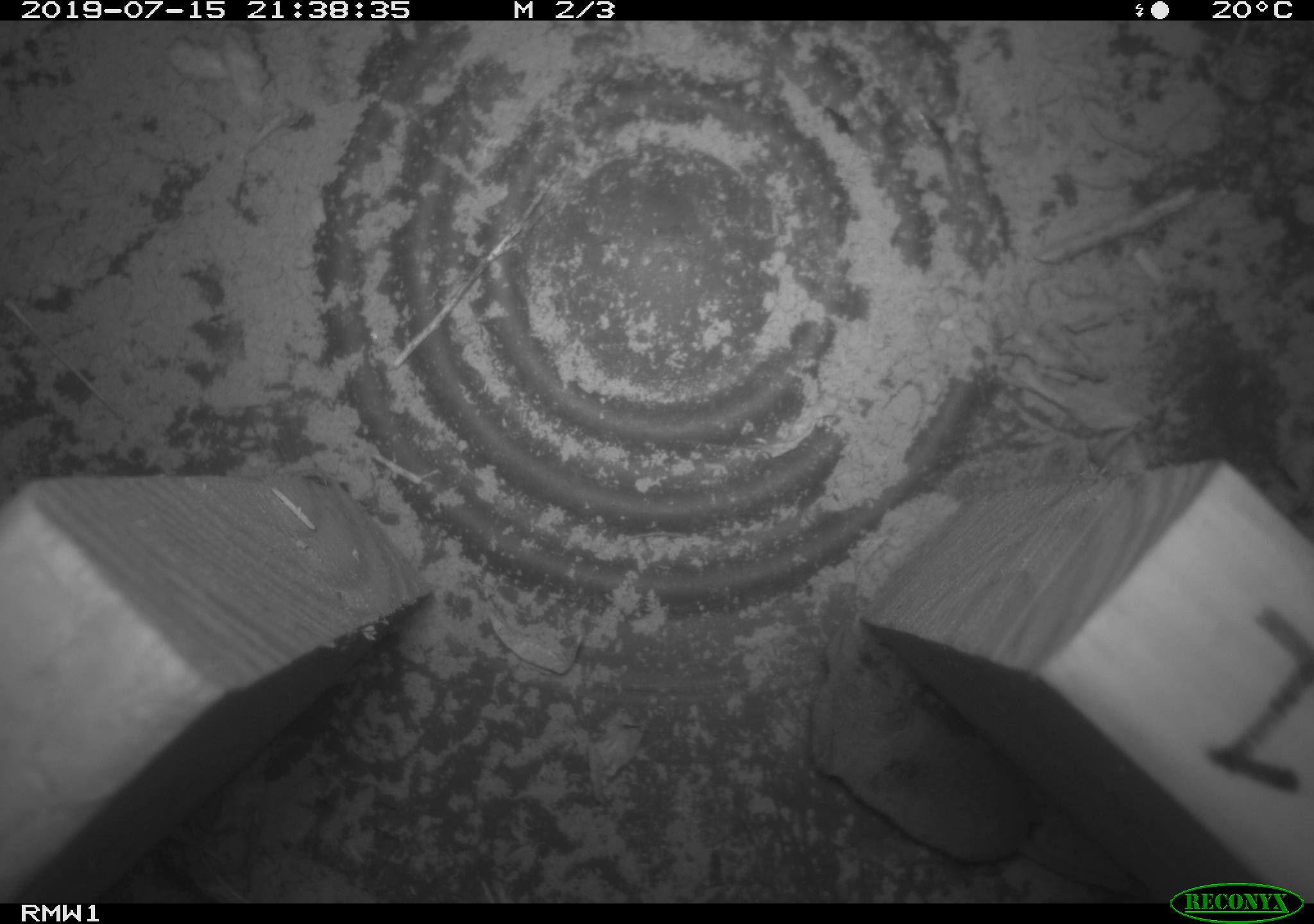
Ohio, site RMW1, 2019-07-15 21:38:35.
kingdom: Animalia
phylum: Chordata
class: Mammalia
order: Eulipotyphla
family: Soricidae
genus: Sorex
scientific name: Sorex cinereus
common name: masked shrew